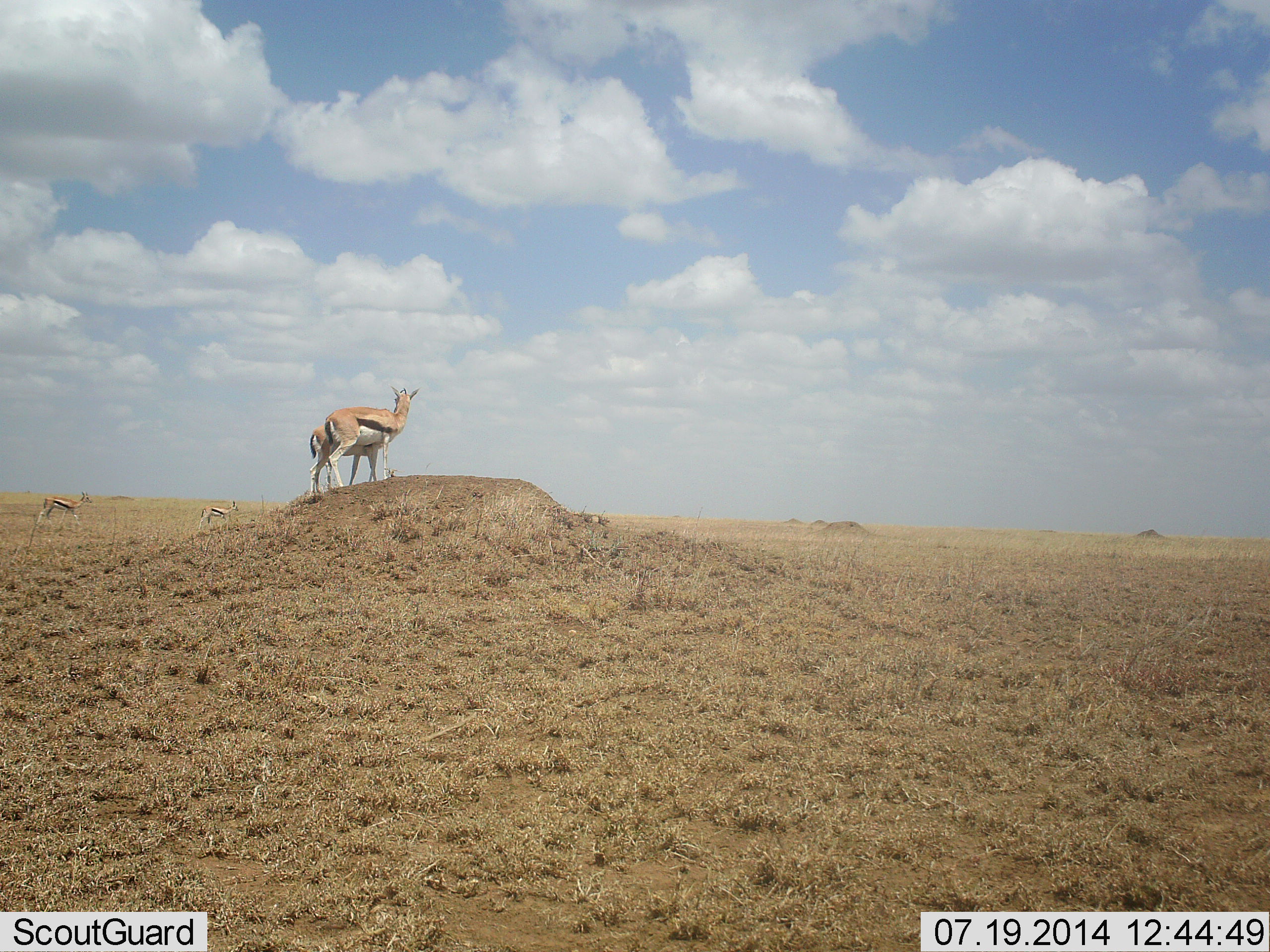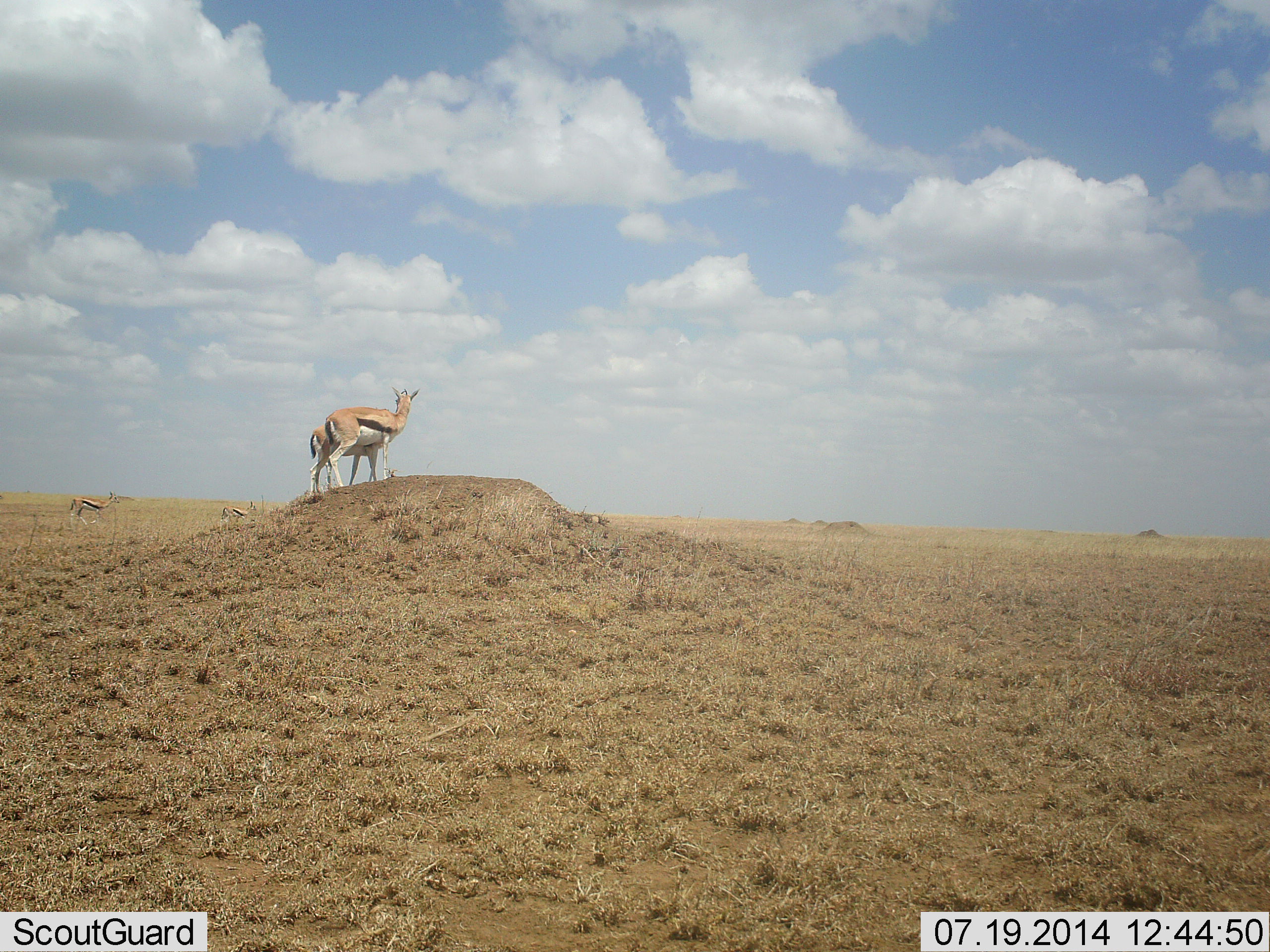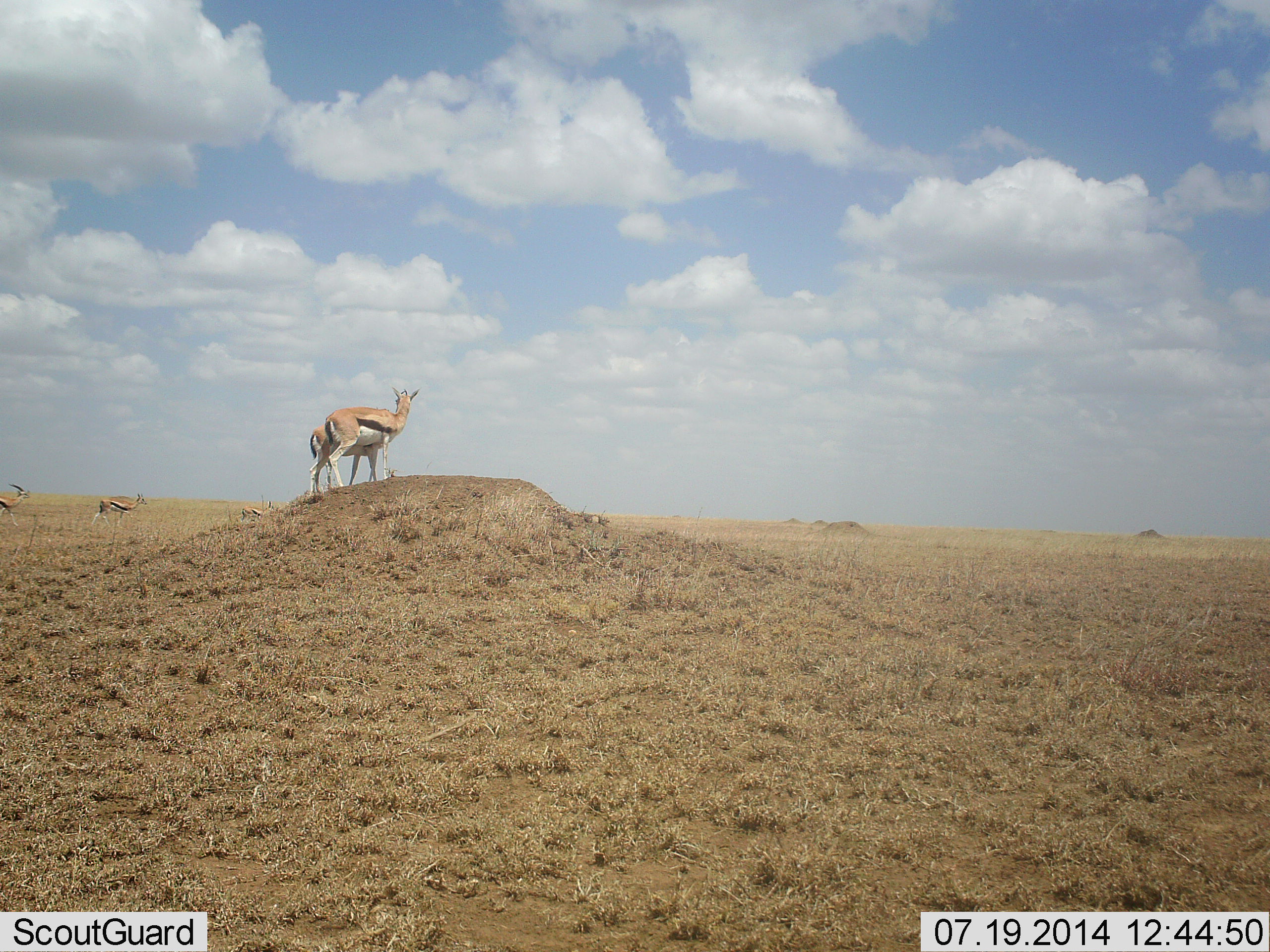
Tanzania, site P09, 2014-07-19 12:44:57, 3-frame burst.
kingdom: Animalia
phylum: Chordata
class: Mammalia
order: Artiodactyla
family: Bovidae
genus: Eudorcas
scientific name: Eudorcas thomsonii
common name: thomson's gazelle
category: gazellethomsons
Gazellethomsons (thomson's gazelle) (Eudorcas thomsonii), count 5. Behavior (volunteer vote fractions): standing 100%, resting 0%, moving 70%, interacting 0%. Young present (vote fraction): 10%. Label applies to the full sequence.